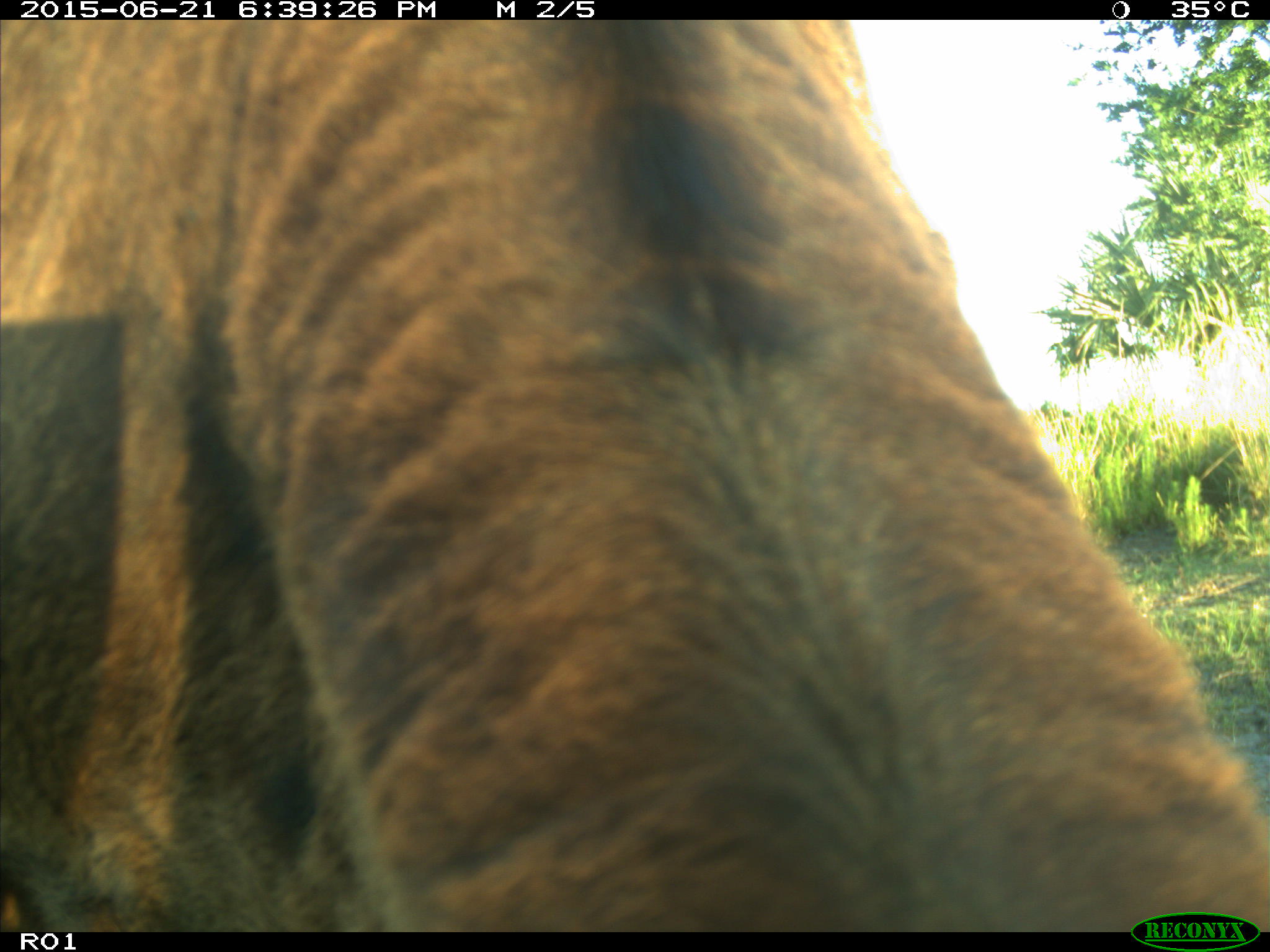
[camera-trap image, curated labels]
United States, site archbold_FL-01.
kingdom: Animalia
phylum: Chordata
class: Mammalia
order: Artiodactyla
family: Bovidae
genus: Bos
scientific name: Bos taurus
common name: domestic cow